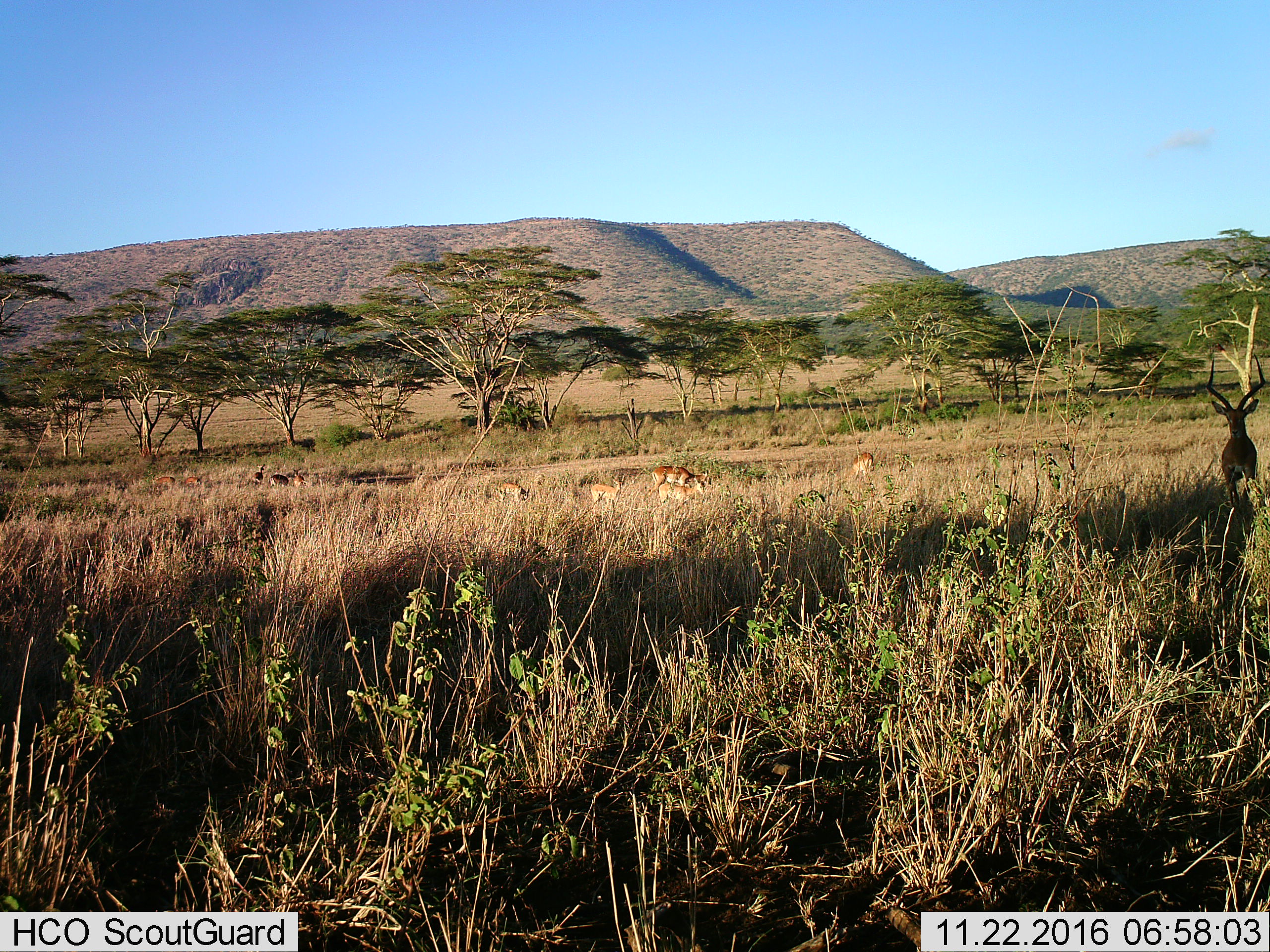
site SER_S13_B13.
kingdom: Animalia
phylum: Chordata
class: Mammalia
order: Artiodactyla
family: Bovidae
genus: Aepyceros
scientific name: Aepyceros melampus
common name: impala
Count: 11-50.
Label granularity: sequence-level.